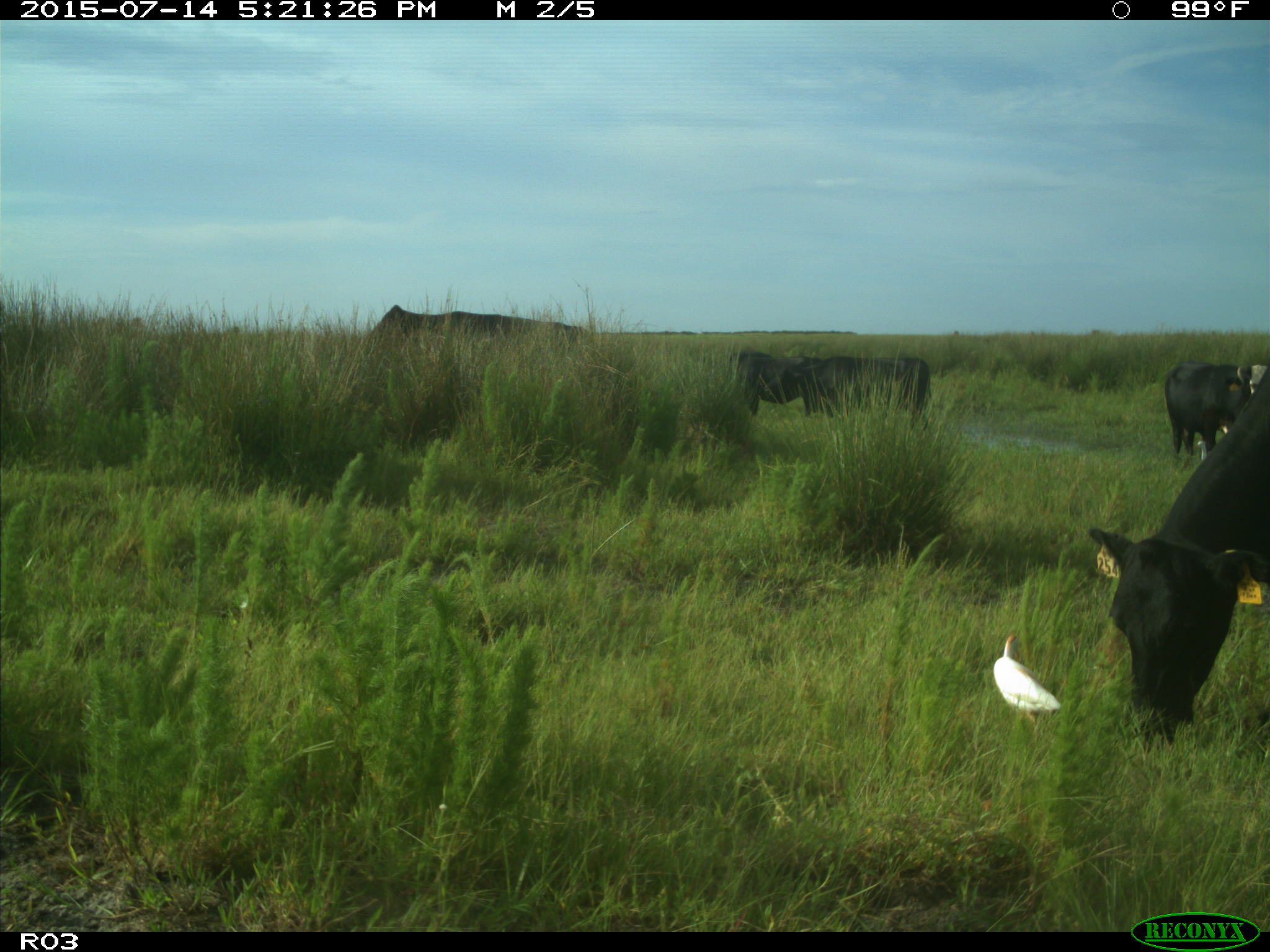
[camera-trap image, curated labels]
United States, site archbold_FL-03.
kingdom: Animalia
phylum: Chordata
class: Mammalia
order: Artiodactyla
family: Bovidae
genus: Bos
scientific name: Bos taurus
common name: domestic cow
Bos taurus (domestic cow).